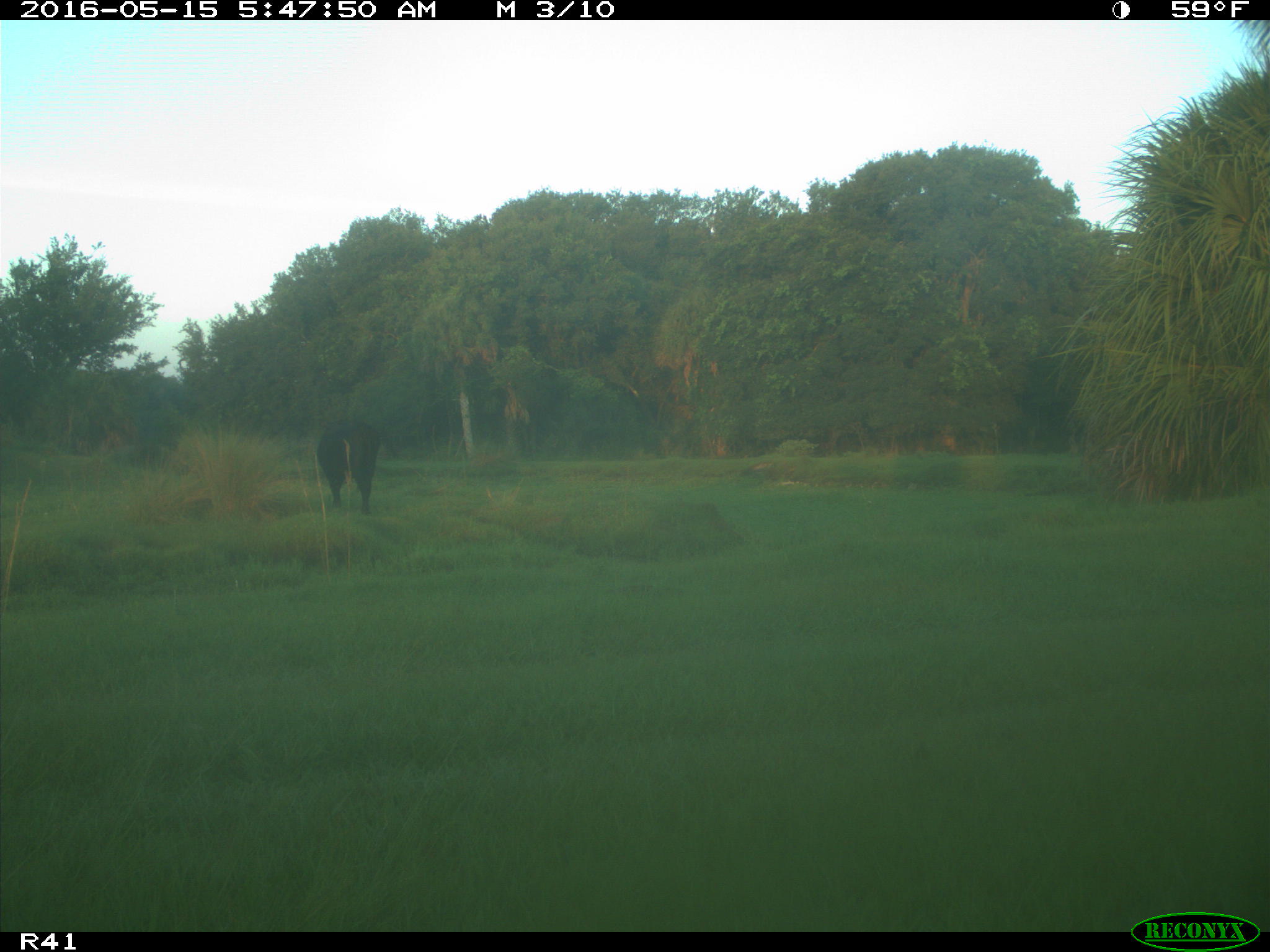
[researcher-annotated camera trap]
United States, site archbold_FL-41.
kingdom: Animalia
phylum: Chordata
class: Mammalia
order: Artiodactyla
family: Bovidae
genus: Bos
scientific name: Bos taurus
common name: domestic cow